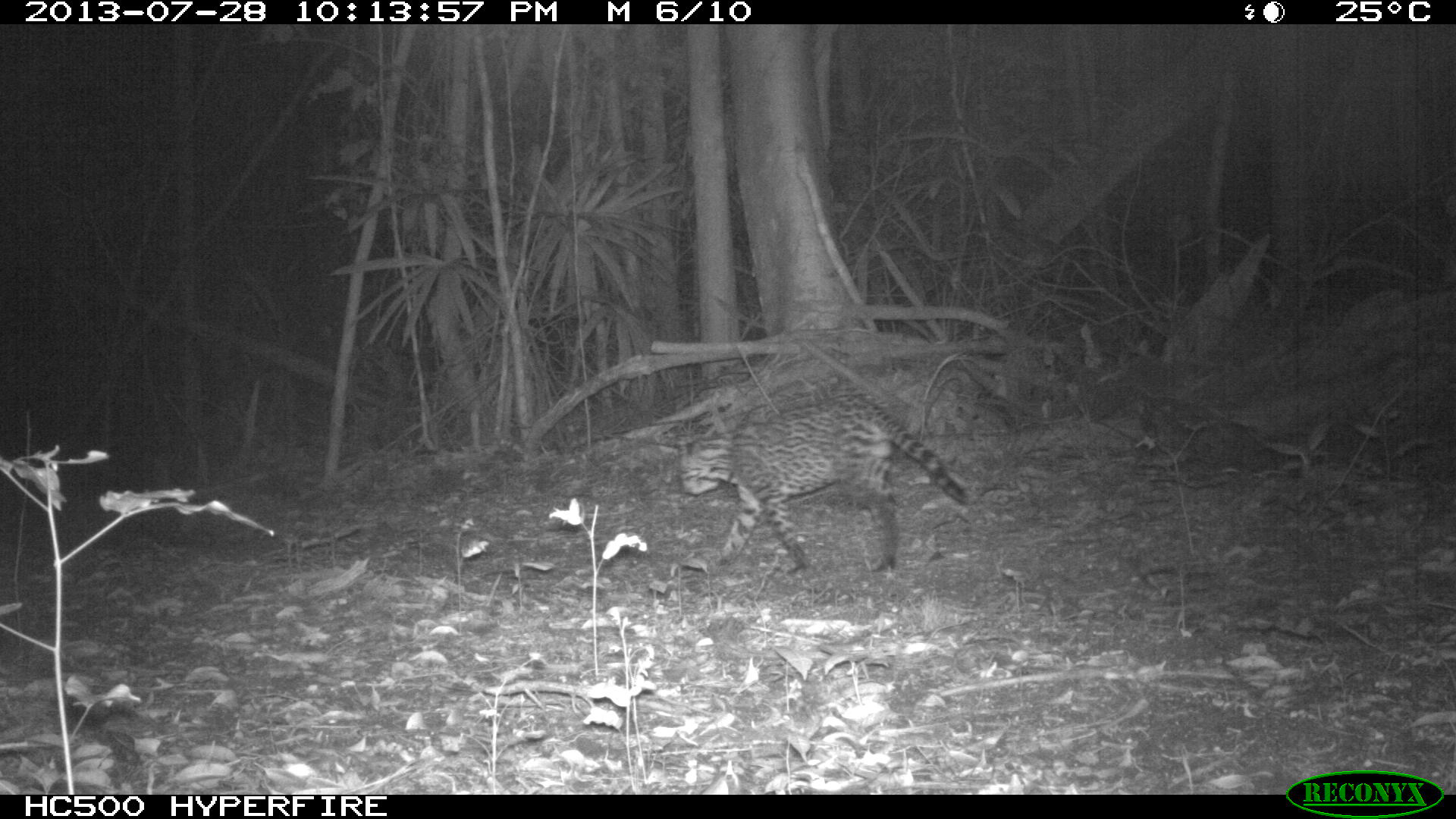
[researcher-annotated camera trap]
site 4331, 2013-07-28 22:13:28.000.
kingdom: Animalia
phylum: Chordata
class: Mammalia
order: Carnivora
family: Felidae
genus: Leopardus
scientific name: Leopardus pardalis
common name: ocelot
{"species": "Leopardus pardalis (ocelot)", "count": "1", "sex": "male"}